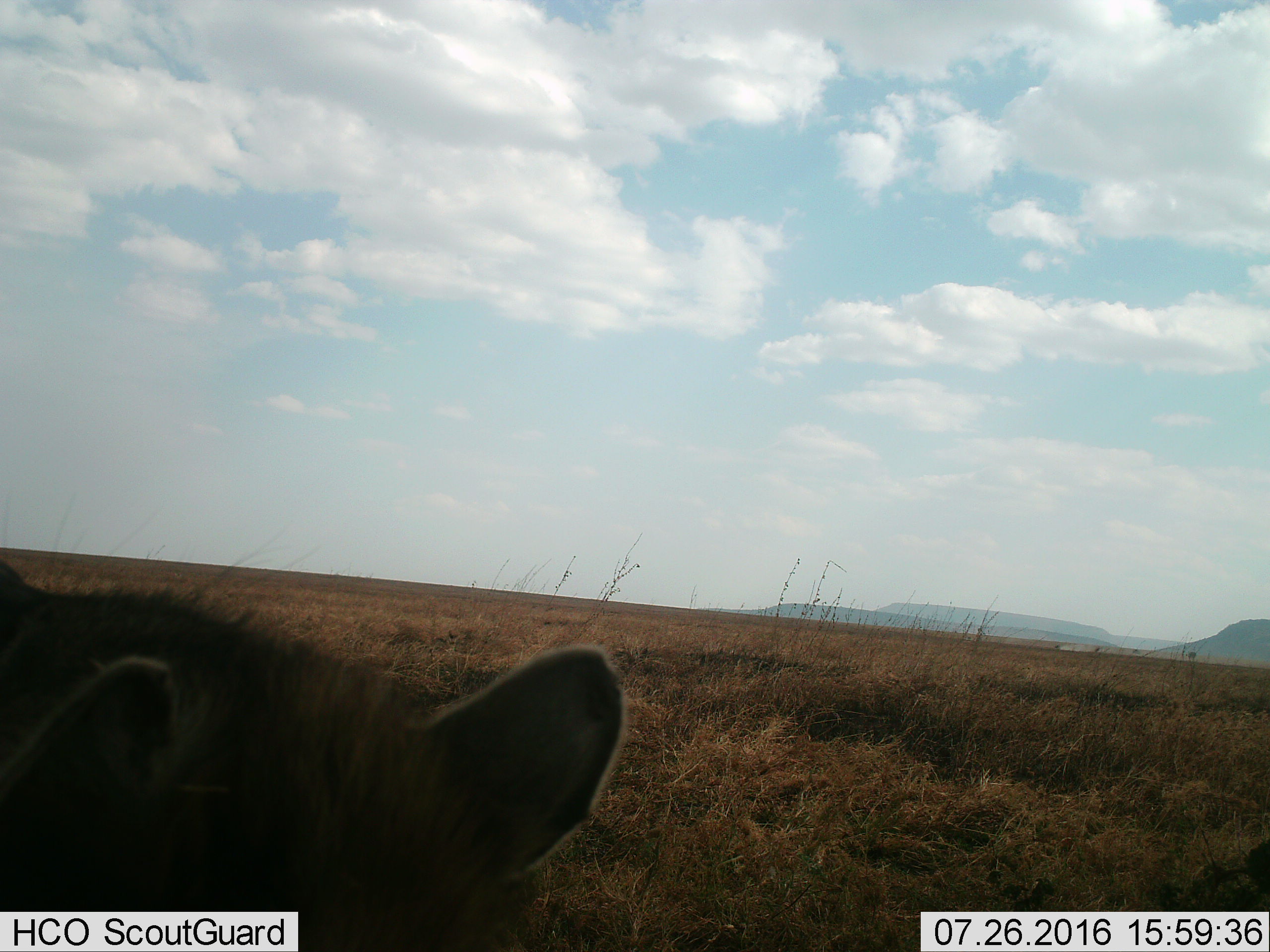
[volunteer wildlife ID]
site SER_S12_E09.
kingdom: Animalia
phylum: Chordata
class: Mammalia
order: Carnivora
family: Hyaenidae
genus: Crocuta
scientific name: Crocuta crocuta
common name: spotted hyena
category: hyenaspotted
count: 1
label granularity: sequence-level